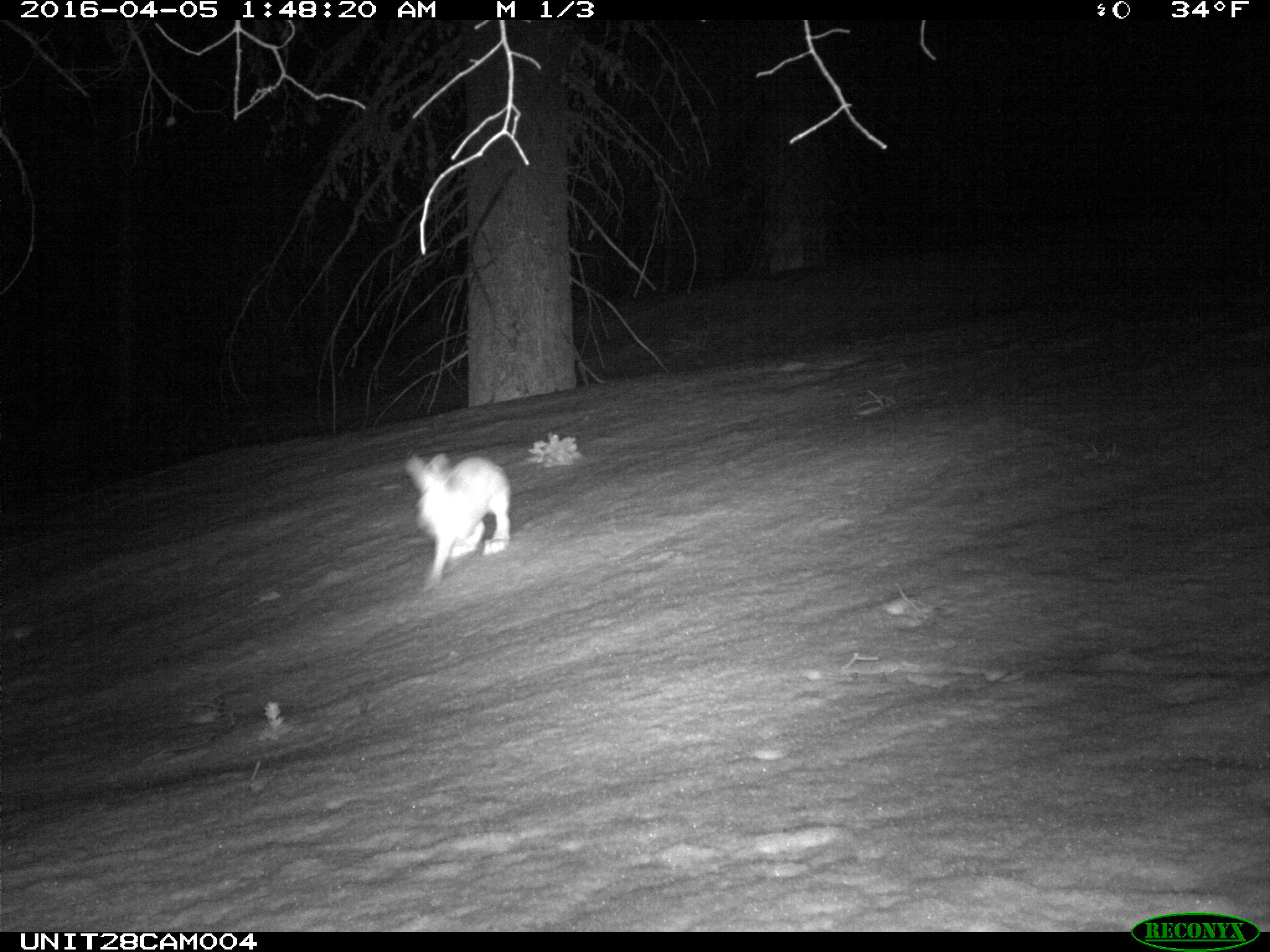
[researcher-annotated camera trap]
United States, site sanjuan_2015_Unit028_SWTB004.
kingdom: Animalia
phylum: Chordata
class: Mammalia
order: Lagomorpha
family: Leporidae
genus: Lepus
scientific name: Lepus americanus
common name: snowshoe hare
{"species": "Lepus americanus (snowshoe hare)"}